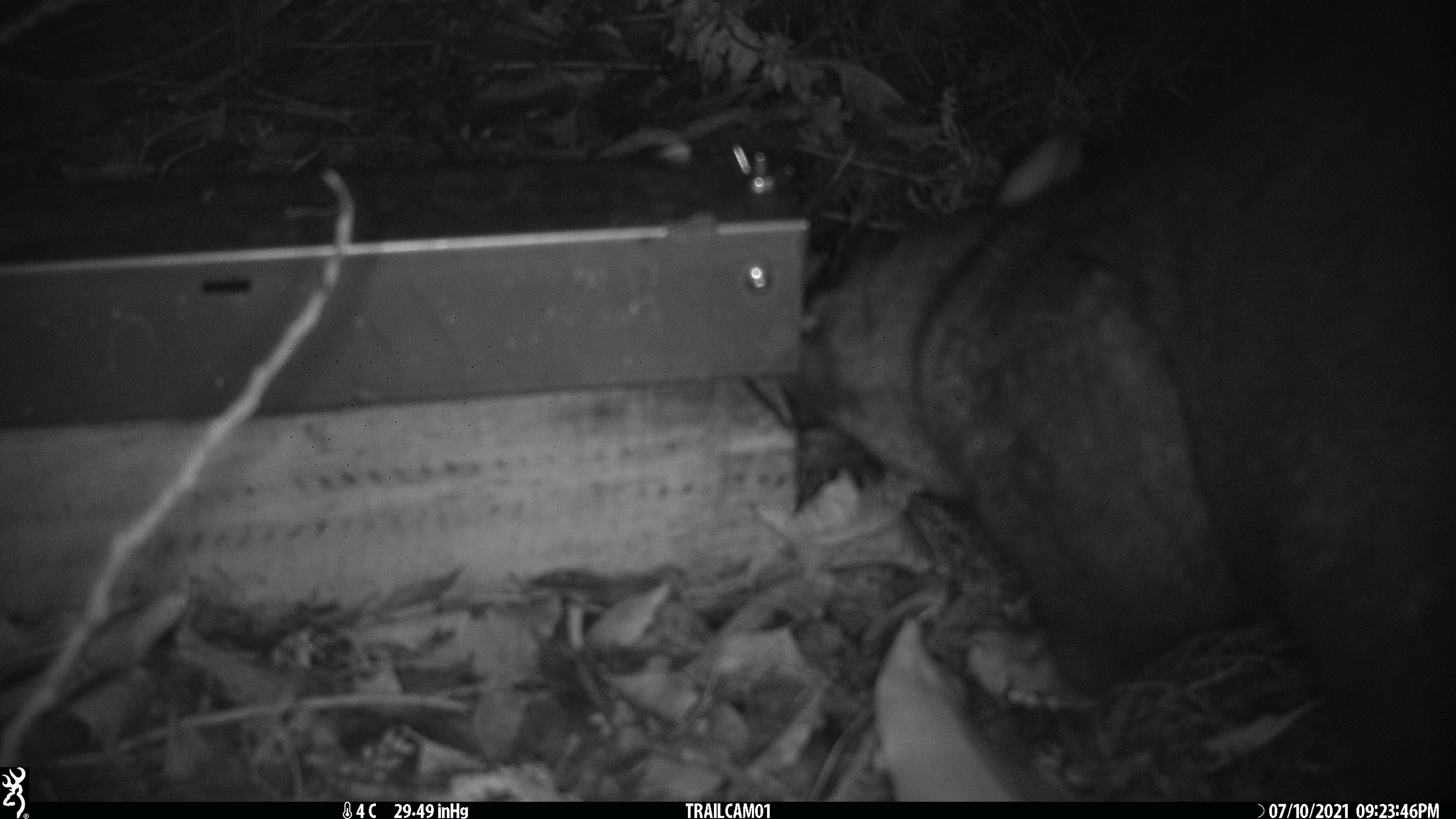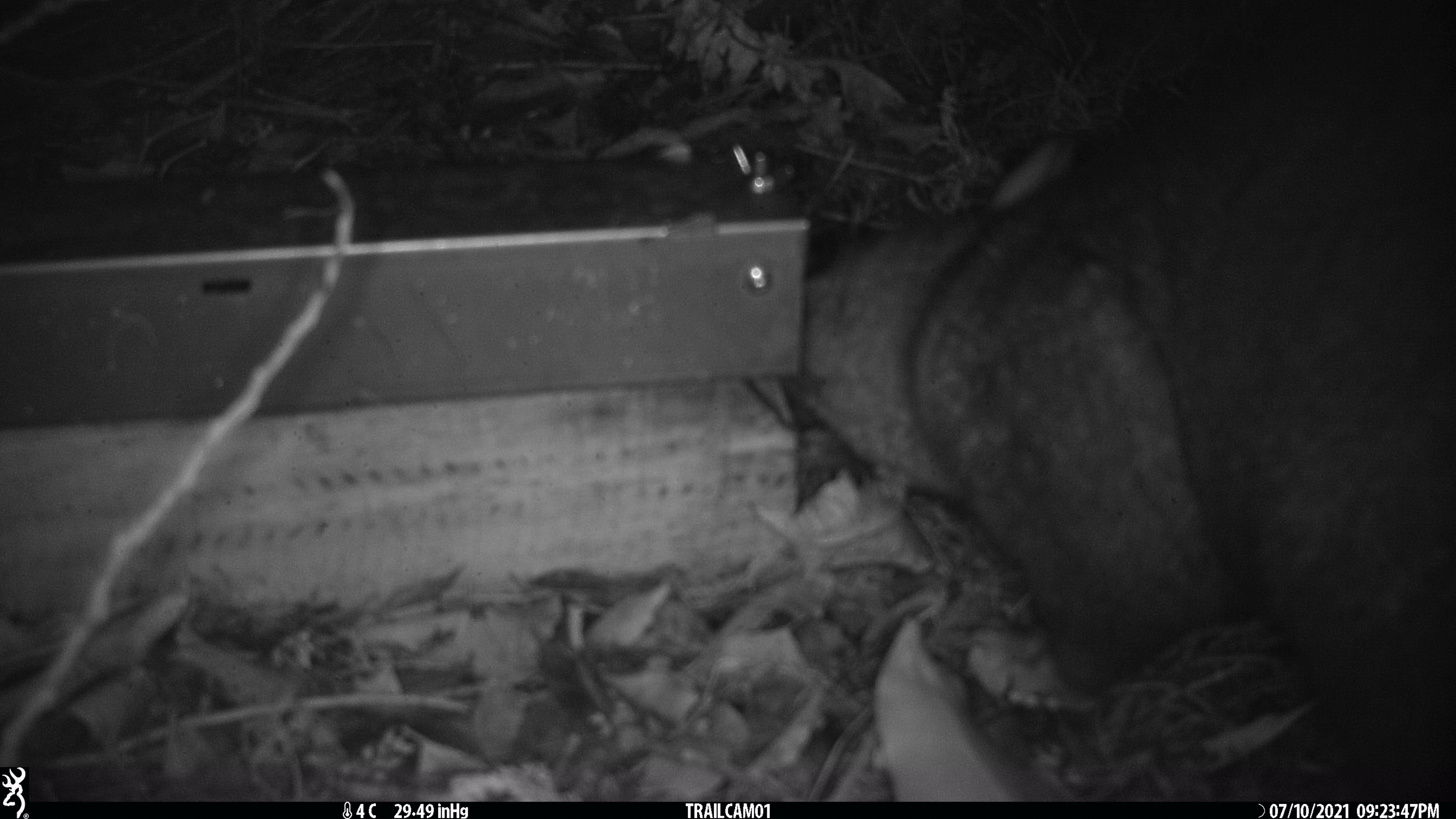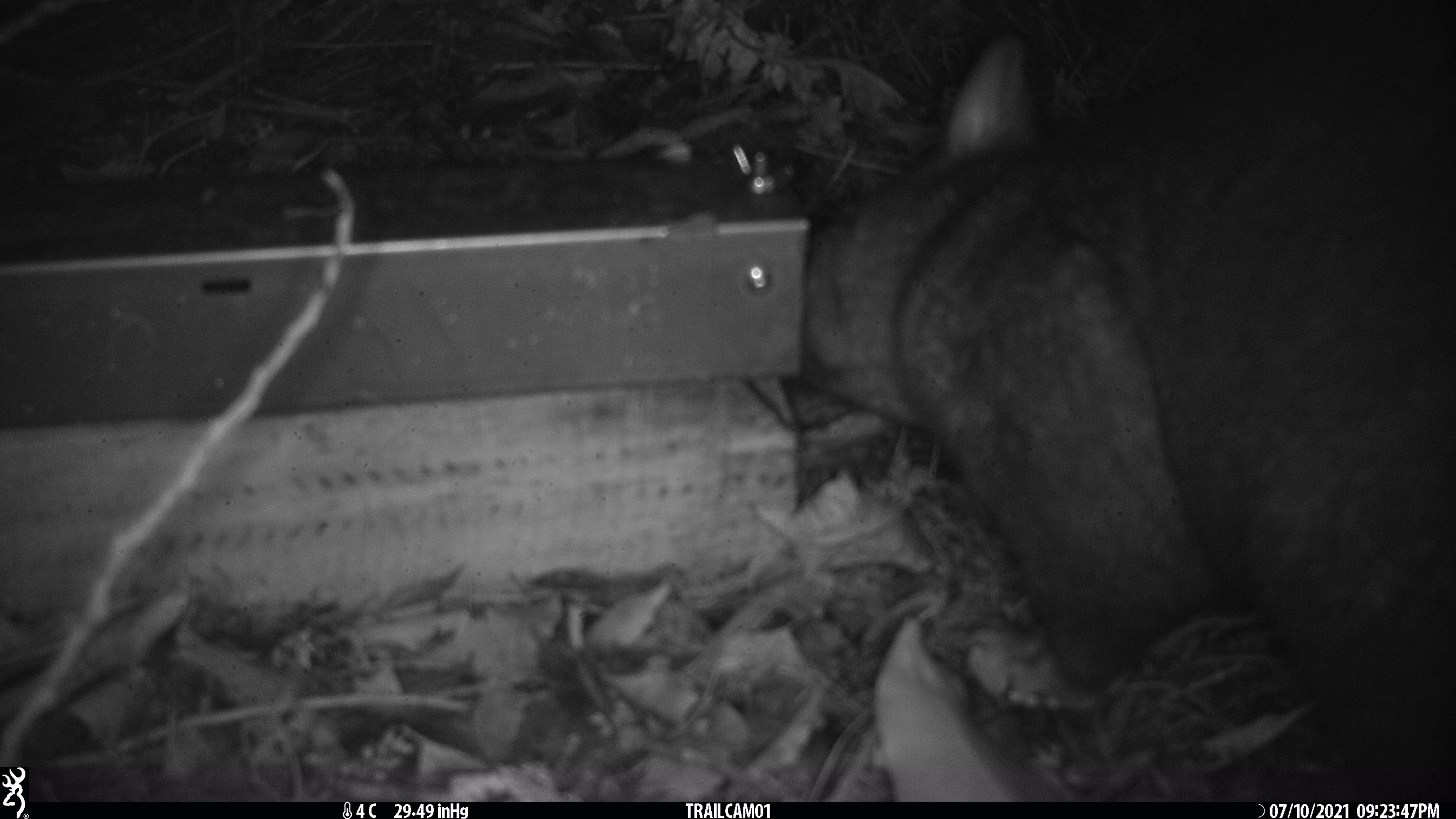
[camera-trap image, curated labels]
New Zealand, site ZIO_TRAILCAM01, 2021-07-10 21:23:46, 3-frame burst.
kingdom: Animalia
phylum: Chordata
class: Mammalia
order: Diprotodontia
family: Phalangeridae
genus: Trichosurus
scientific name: Trichosurus vulpecula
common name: common brushtail possum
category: possum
Possum (common brushtail possum) (Trichosurus vulpecula).